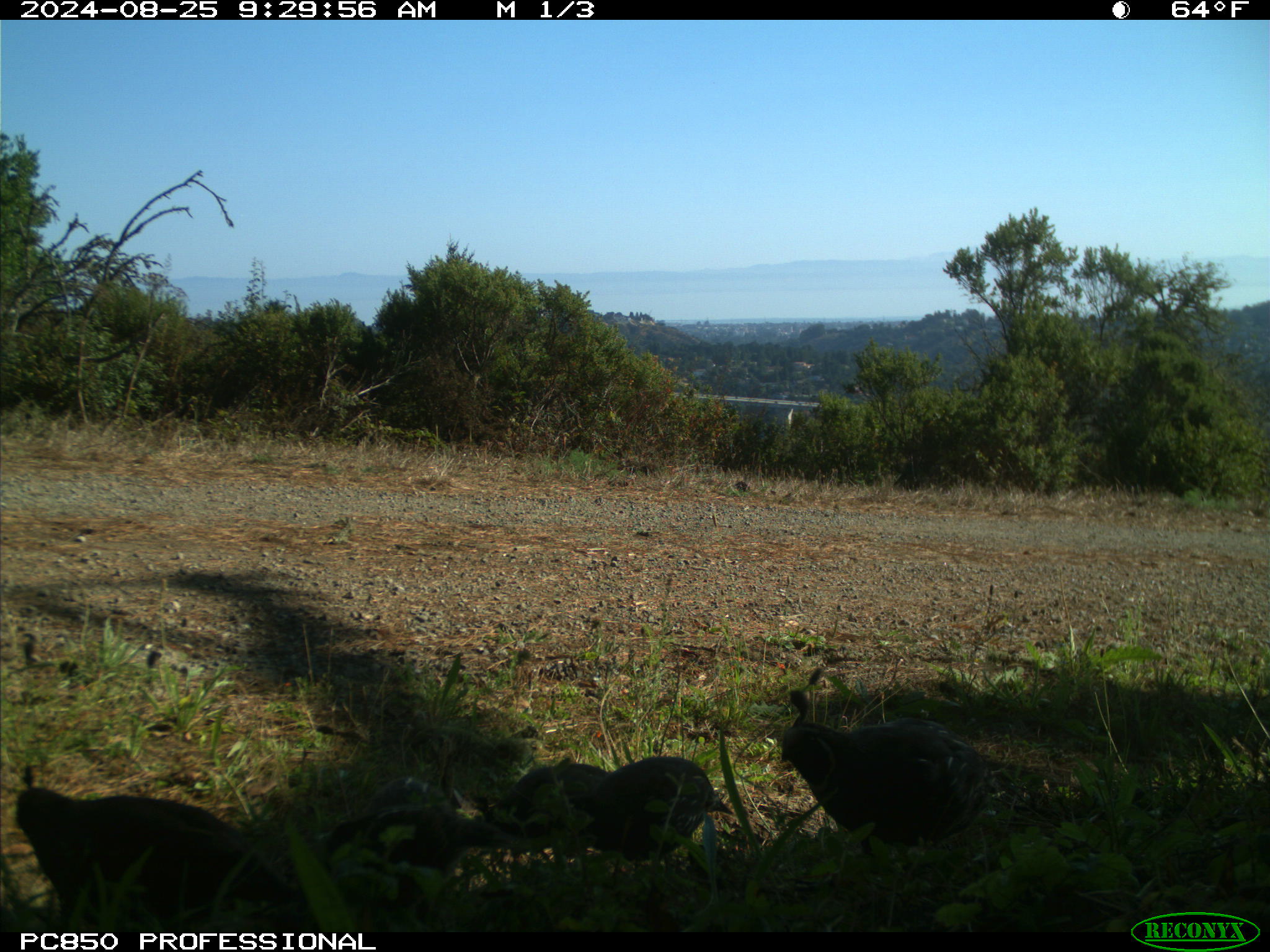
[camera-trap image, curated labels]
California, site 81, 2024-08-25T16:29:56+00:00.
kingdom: Animalia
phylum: Chordata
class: Aves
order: Galliformes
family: Odontophoridae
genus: Callipepla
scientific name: Callipepla californica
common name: california quail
California quail (Callipepla californica).